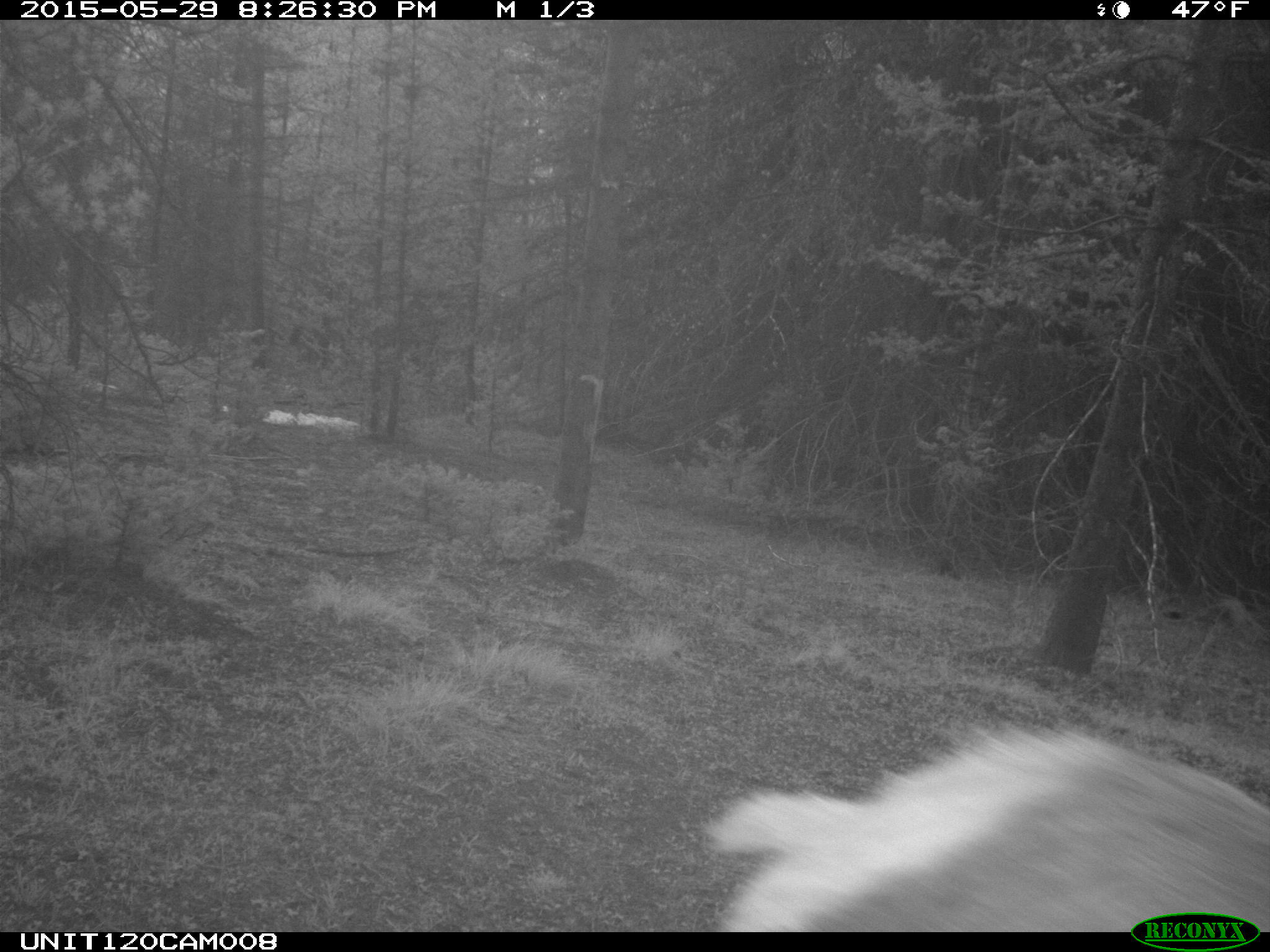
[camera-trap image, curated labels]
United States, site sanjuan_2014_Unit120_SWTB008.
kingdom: Animalia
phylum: Chordata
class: Mammalia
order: Artiodactyla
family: Cervidae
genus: Cervus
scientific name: Cervus elaphus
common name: red deer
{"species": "Cervus elaphus (red deer)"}